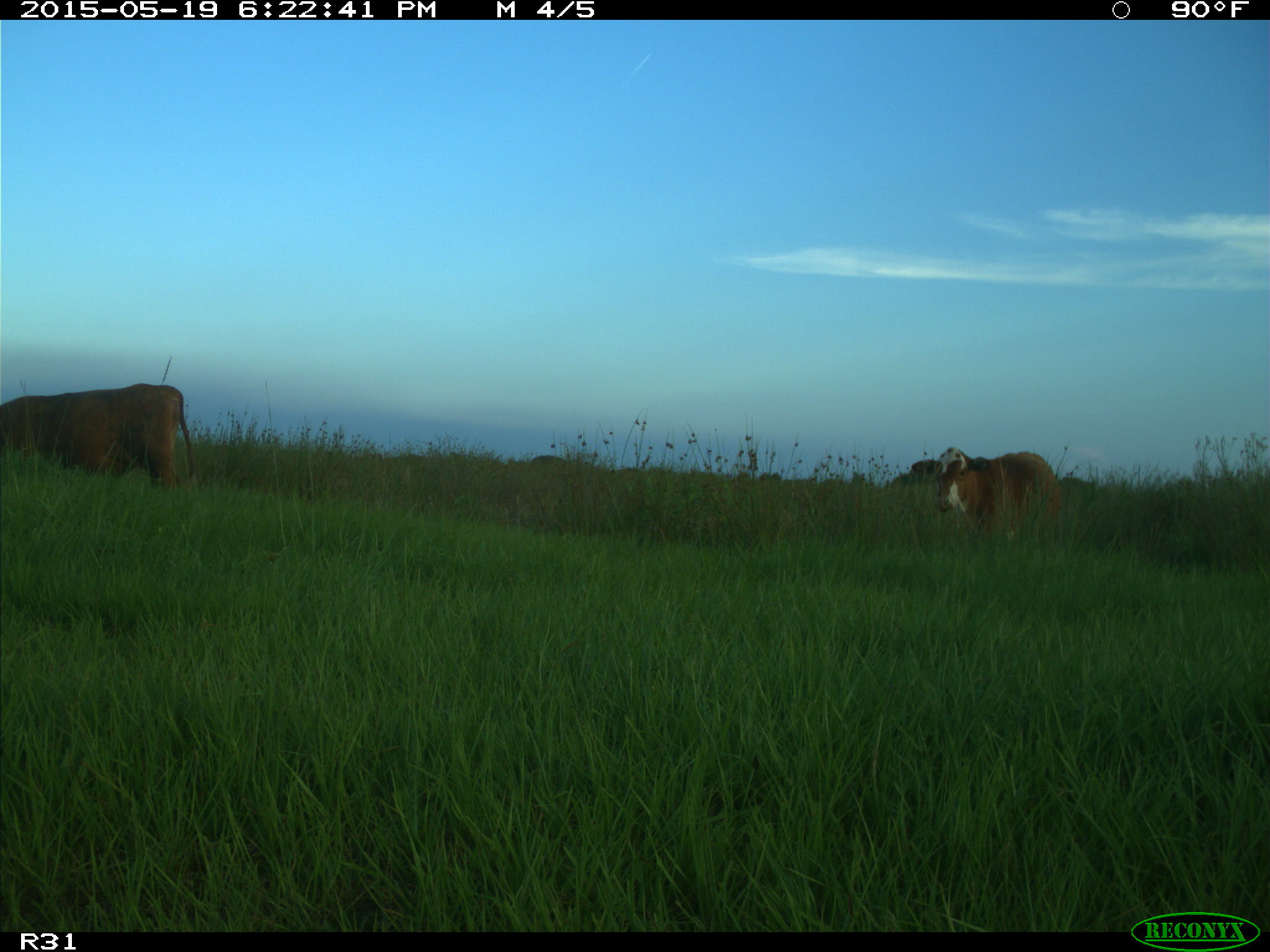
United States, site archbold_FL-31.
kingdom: Animalia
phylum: Chordata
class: Mammalia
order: Artiodactyla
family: Bovidae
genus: Bos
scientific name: Bos taurus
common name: domestic cow